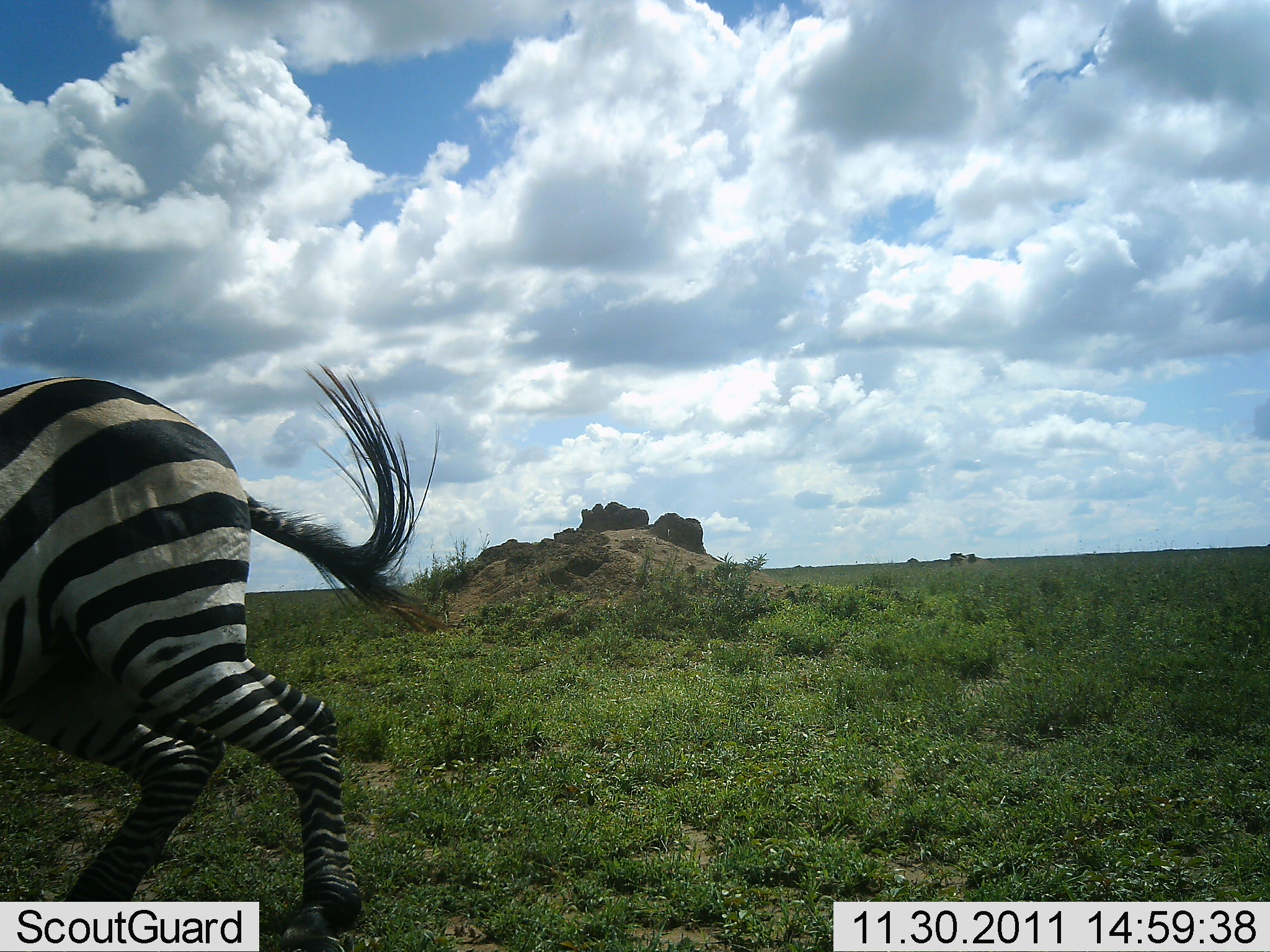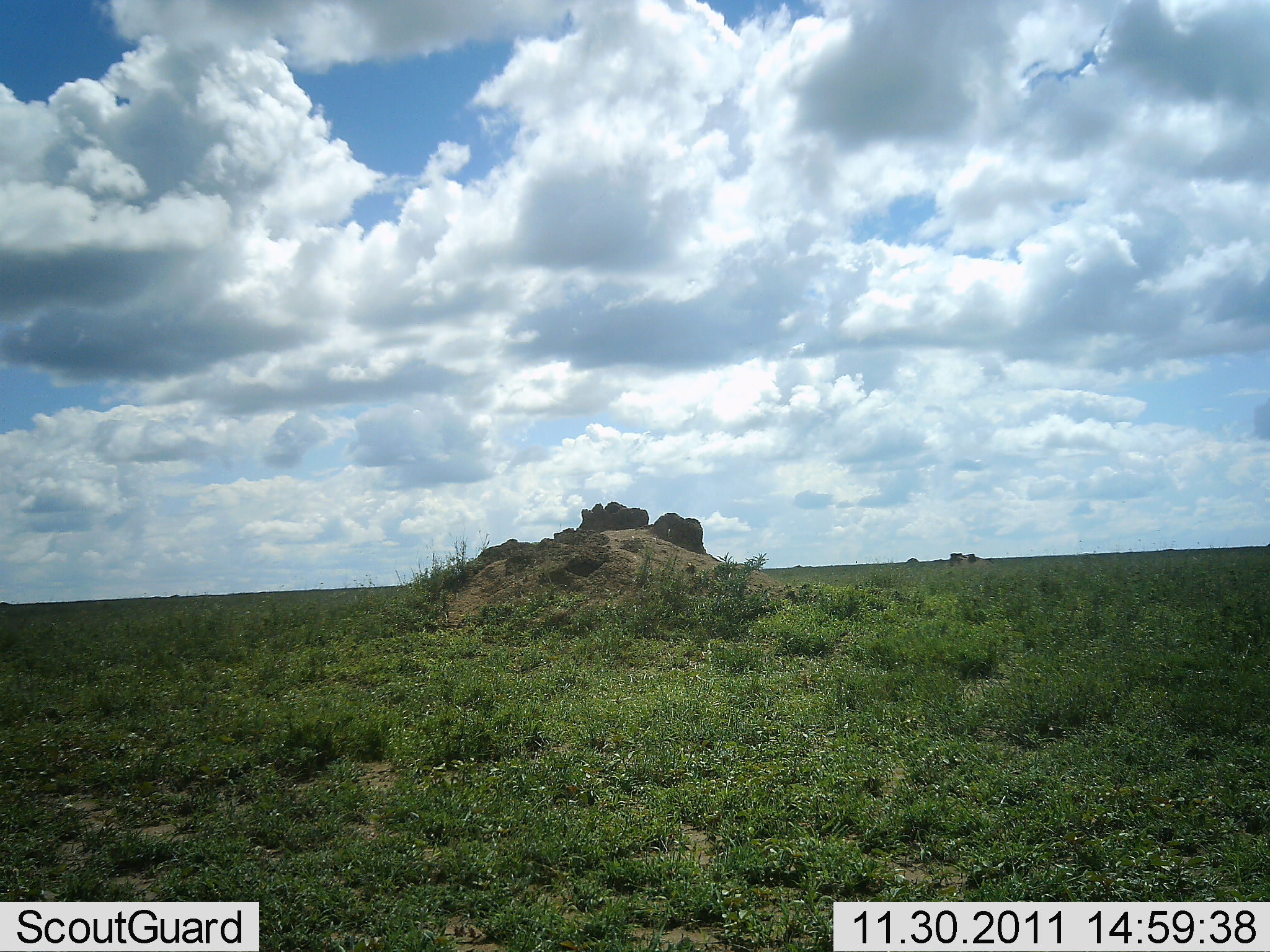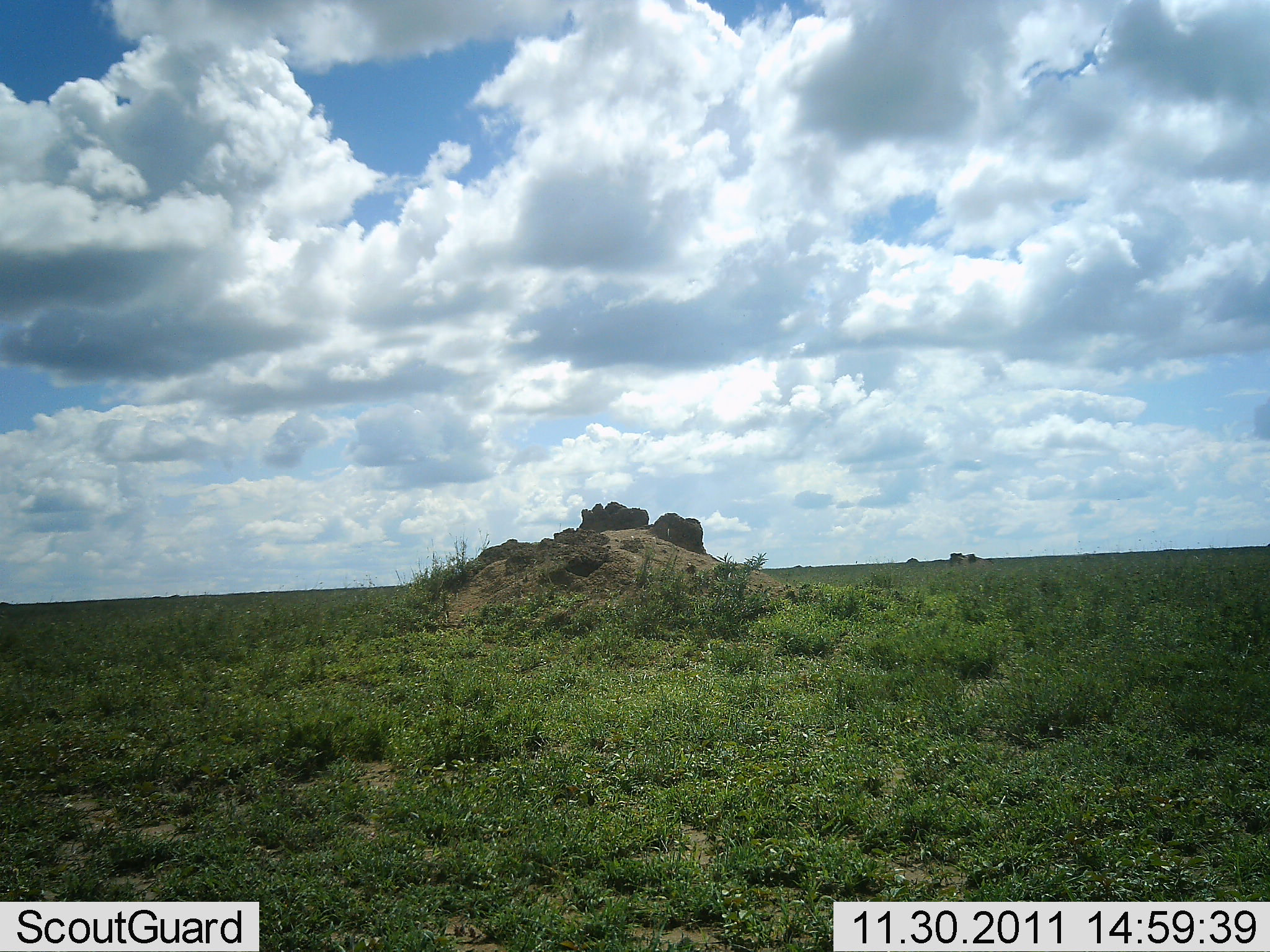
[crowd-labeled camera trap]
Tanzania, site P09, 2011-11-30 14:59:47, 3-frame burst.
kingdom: Animalia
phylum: Chordata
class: Mammalia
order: Perissodactyla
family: Equidae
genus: Equus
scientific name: Equus quagga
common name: plains zebra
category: zebra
Zebra (plains zebra) (Equus quagga), count 1. Behavior (volunteer vote fractions): standing 0%, resting 0%, moving 100%, interacting 0%. Young present (vote fraction): 0%. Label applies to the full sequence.